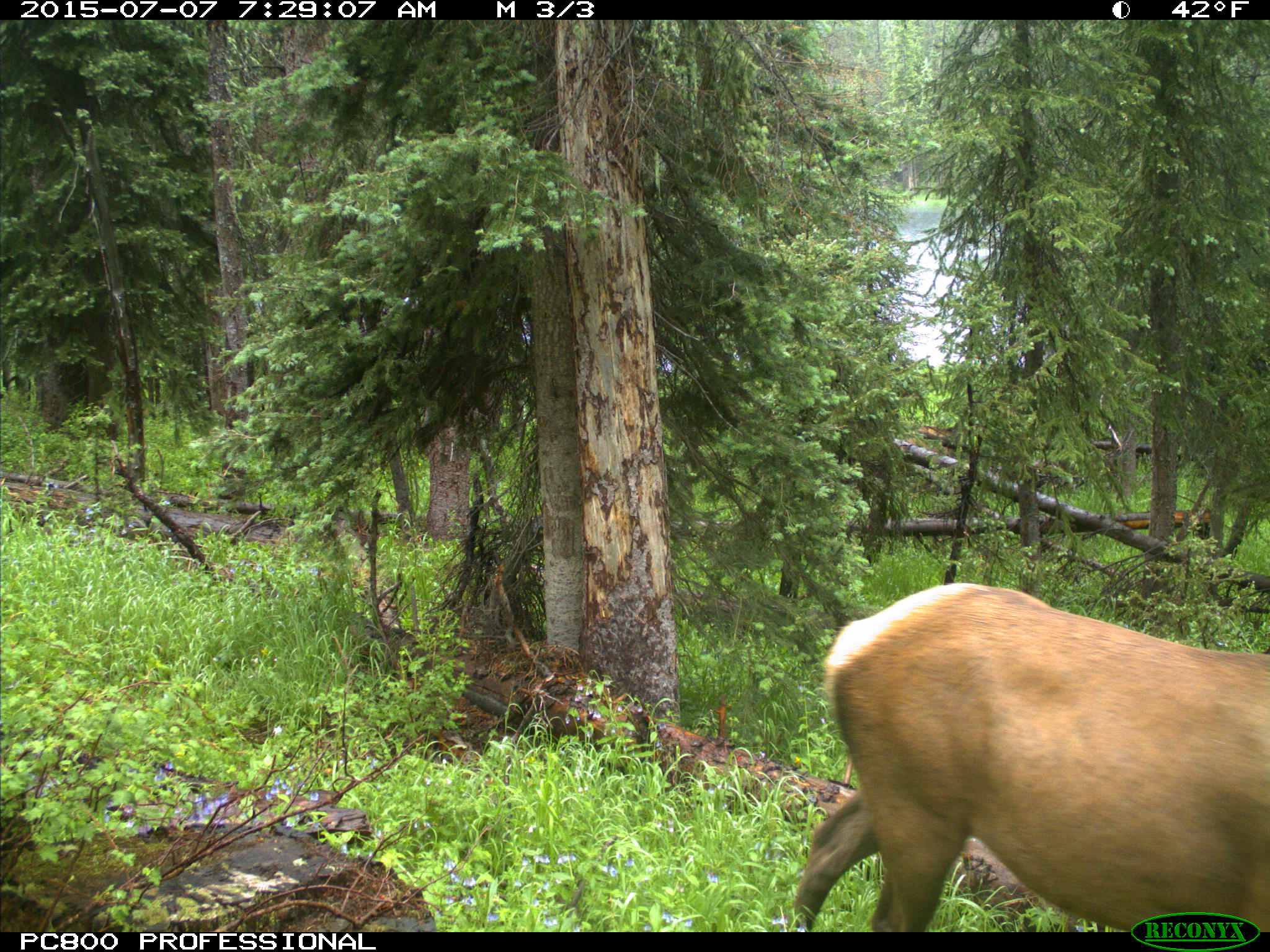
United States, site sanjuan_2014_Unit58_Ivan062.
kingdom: Animalia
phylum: Chordata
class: Mammalia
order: Artiodactyla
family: Cervidae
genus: Cervus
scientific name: Cervus elaphus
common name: red deer